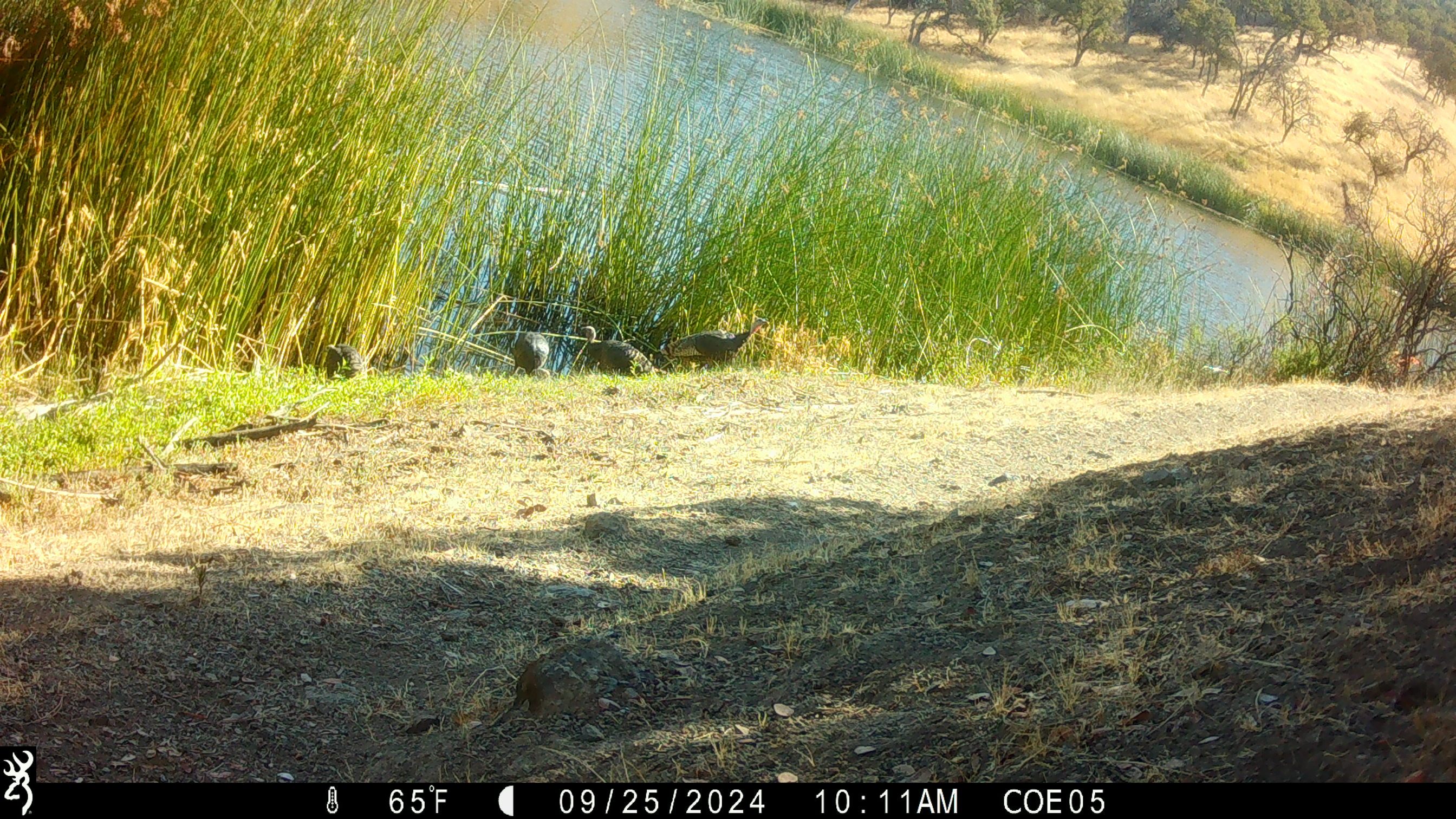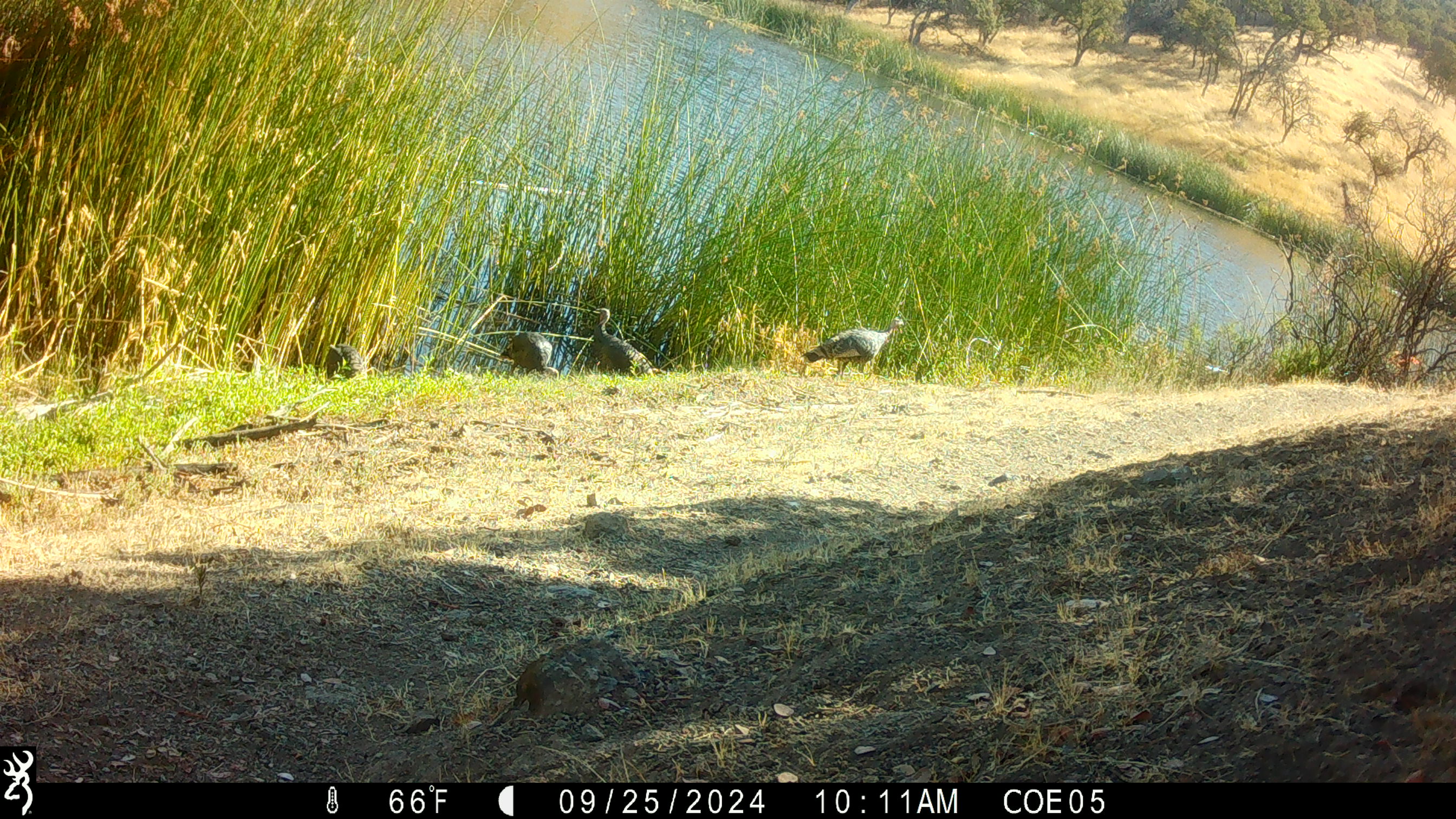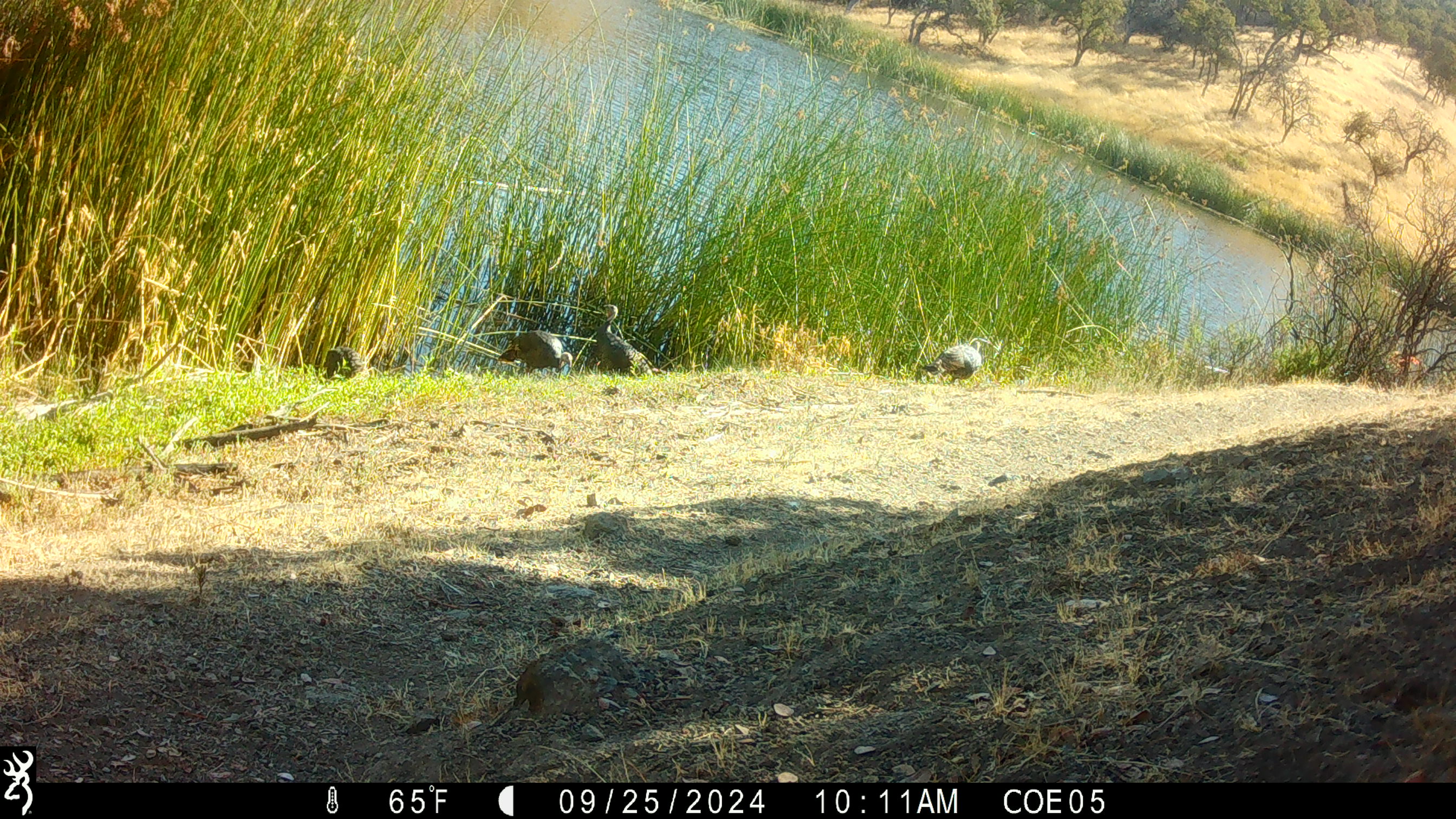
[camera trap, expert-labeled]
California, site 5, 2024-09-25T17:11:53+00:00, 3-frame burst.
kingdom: Animalia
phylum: Chordata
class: Aves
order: Galliformes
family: Phasianidae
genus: Meleagris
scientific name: Meleagris gallopavo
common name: turkey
Turkey (Meleagris gallopavo).